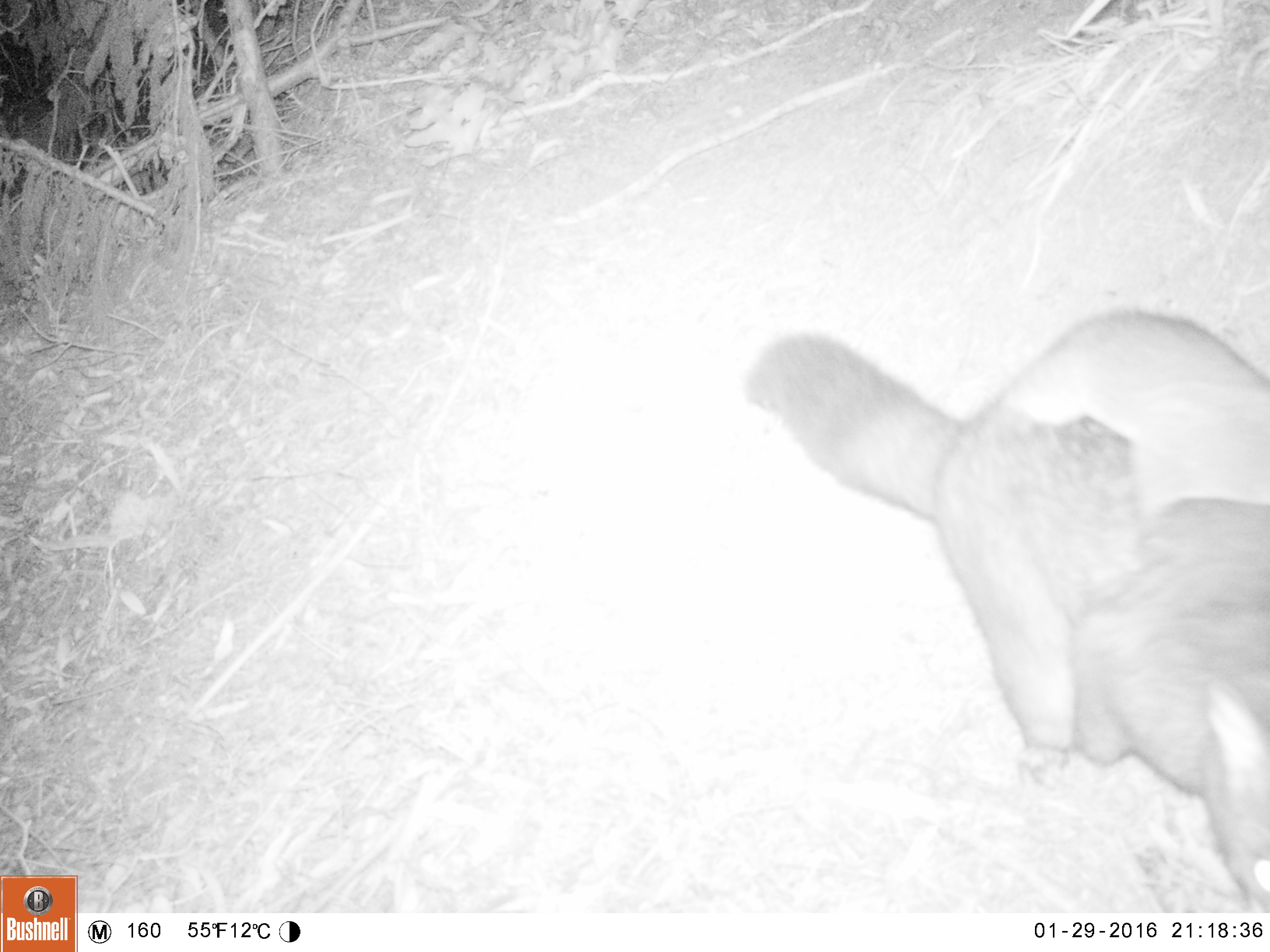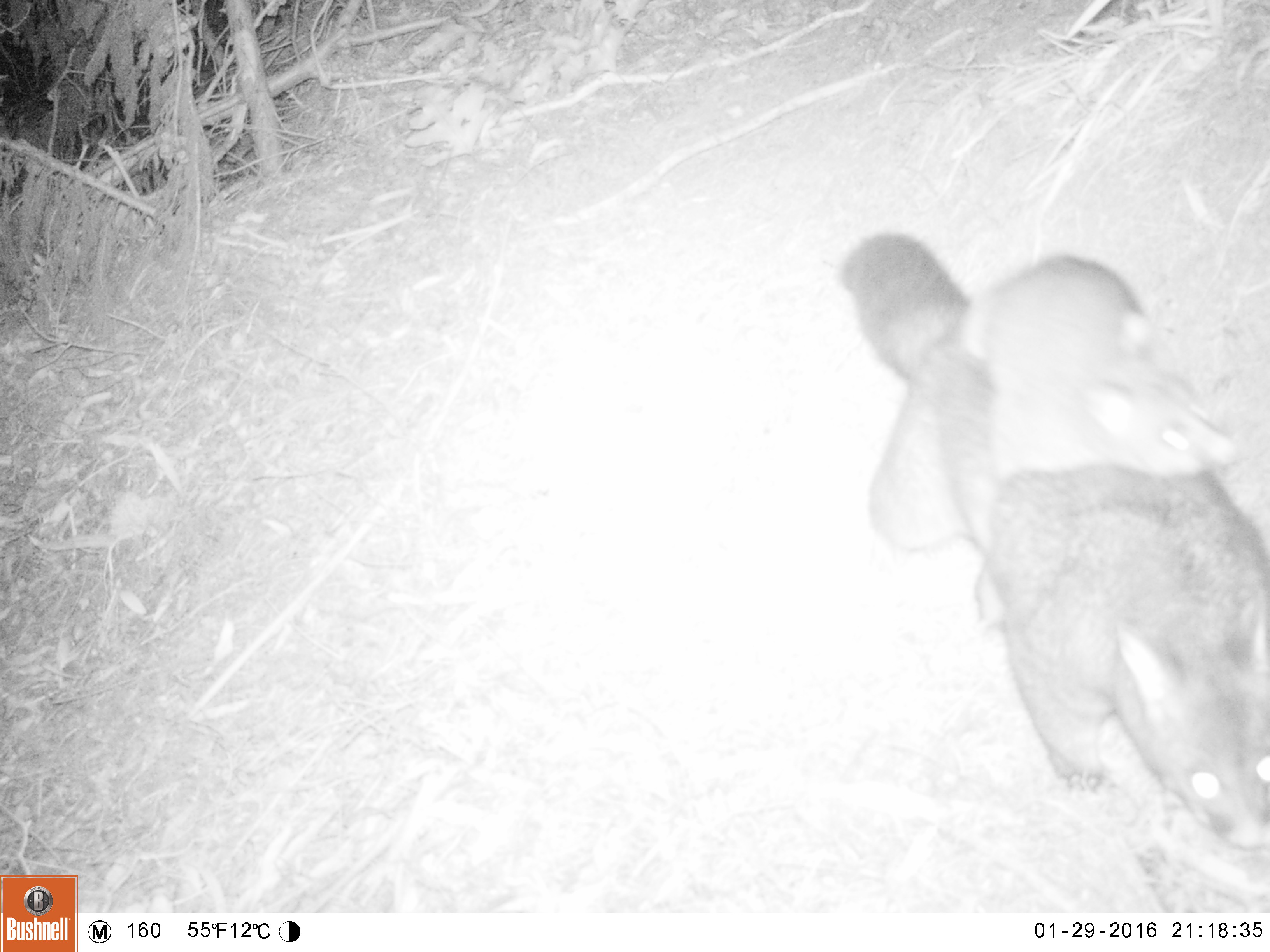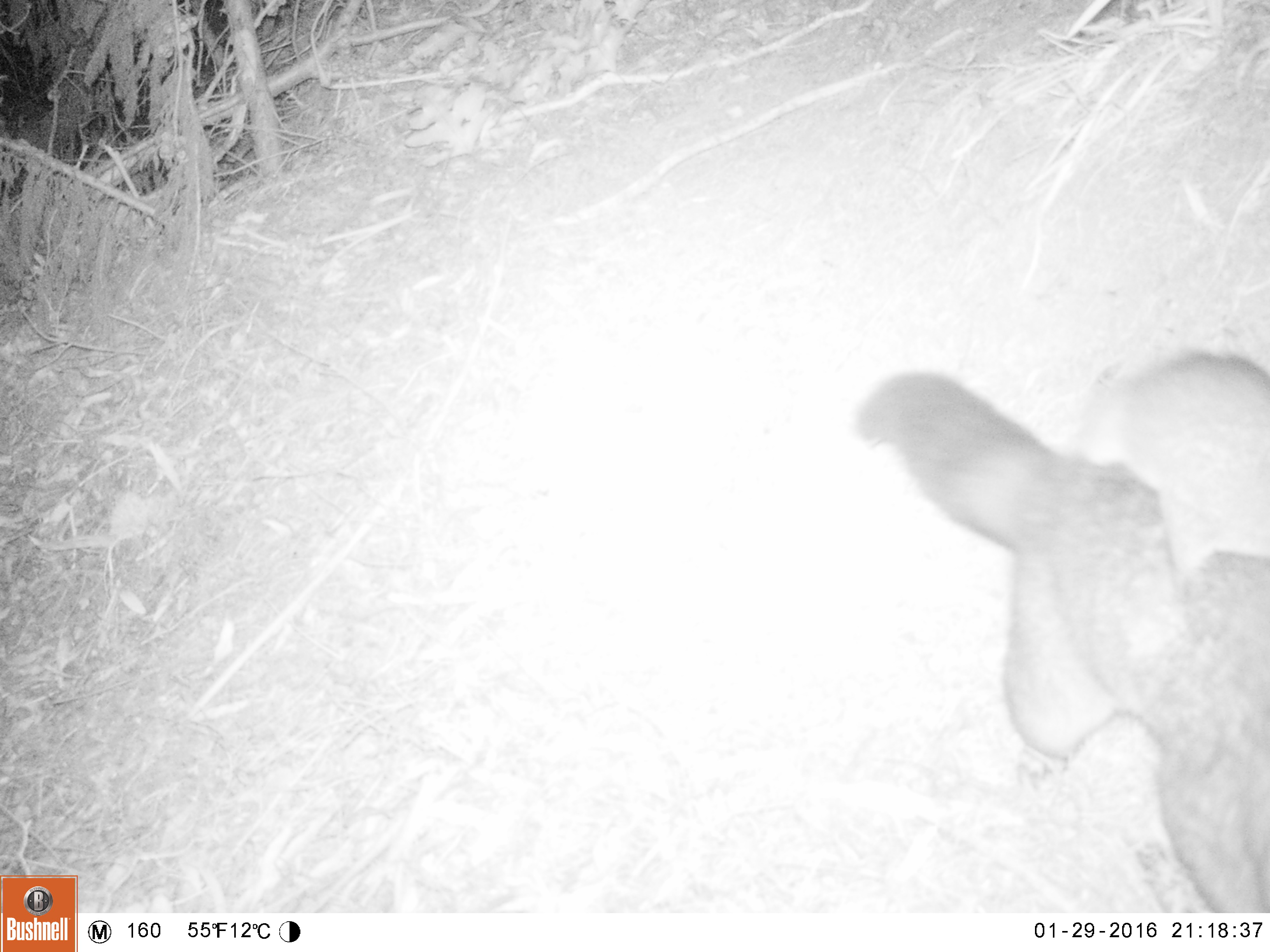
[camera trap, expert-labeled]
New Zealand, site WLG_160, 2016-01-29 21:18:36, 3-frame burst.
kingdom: Animalia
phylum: Chordata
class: Mammalia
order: Diprotodontia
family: Phalangeridae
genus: Trichosurus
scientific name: Trichosurus vulpecula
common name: common brushtail possum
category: possum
Possum (common brushtail possum) (Trichosurus vulpecula).